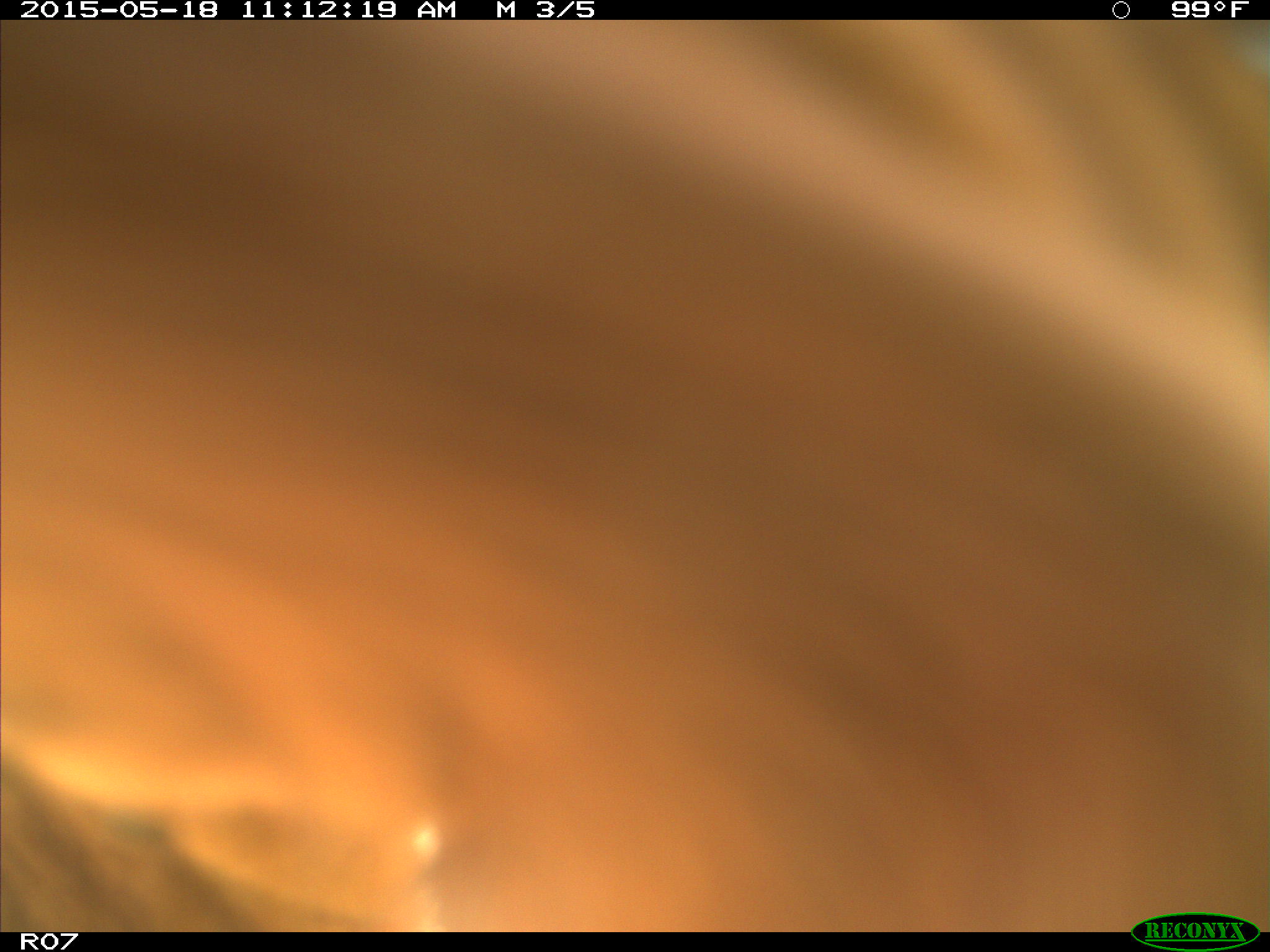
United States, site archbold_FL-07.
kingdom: Animalia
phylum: Chordata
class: Mammalia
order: Artiodactyla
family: Bovidae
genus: Bos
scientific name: Bos taurus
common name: domestic cow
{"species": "Bos taurus (domestic cow)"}